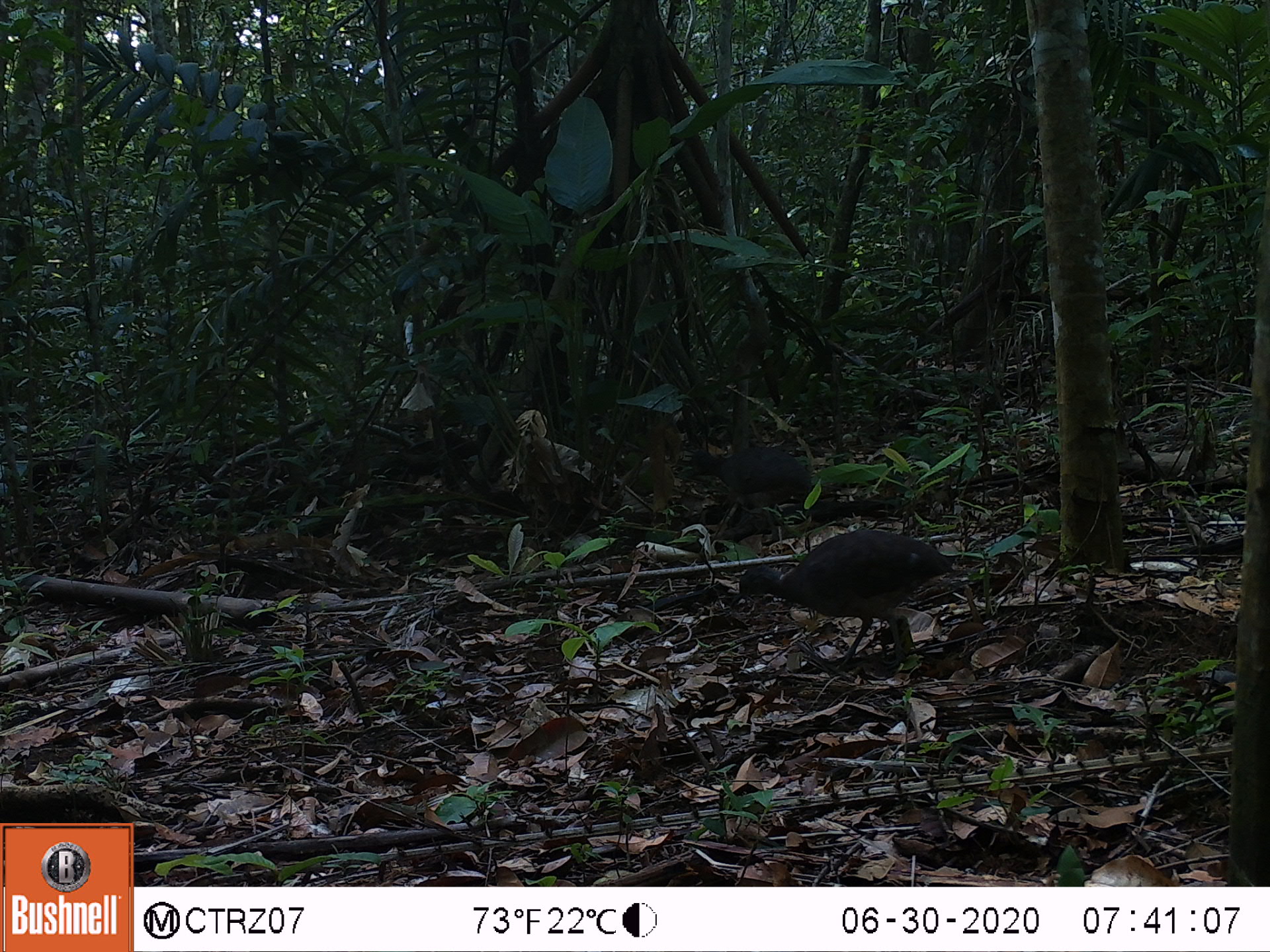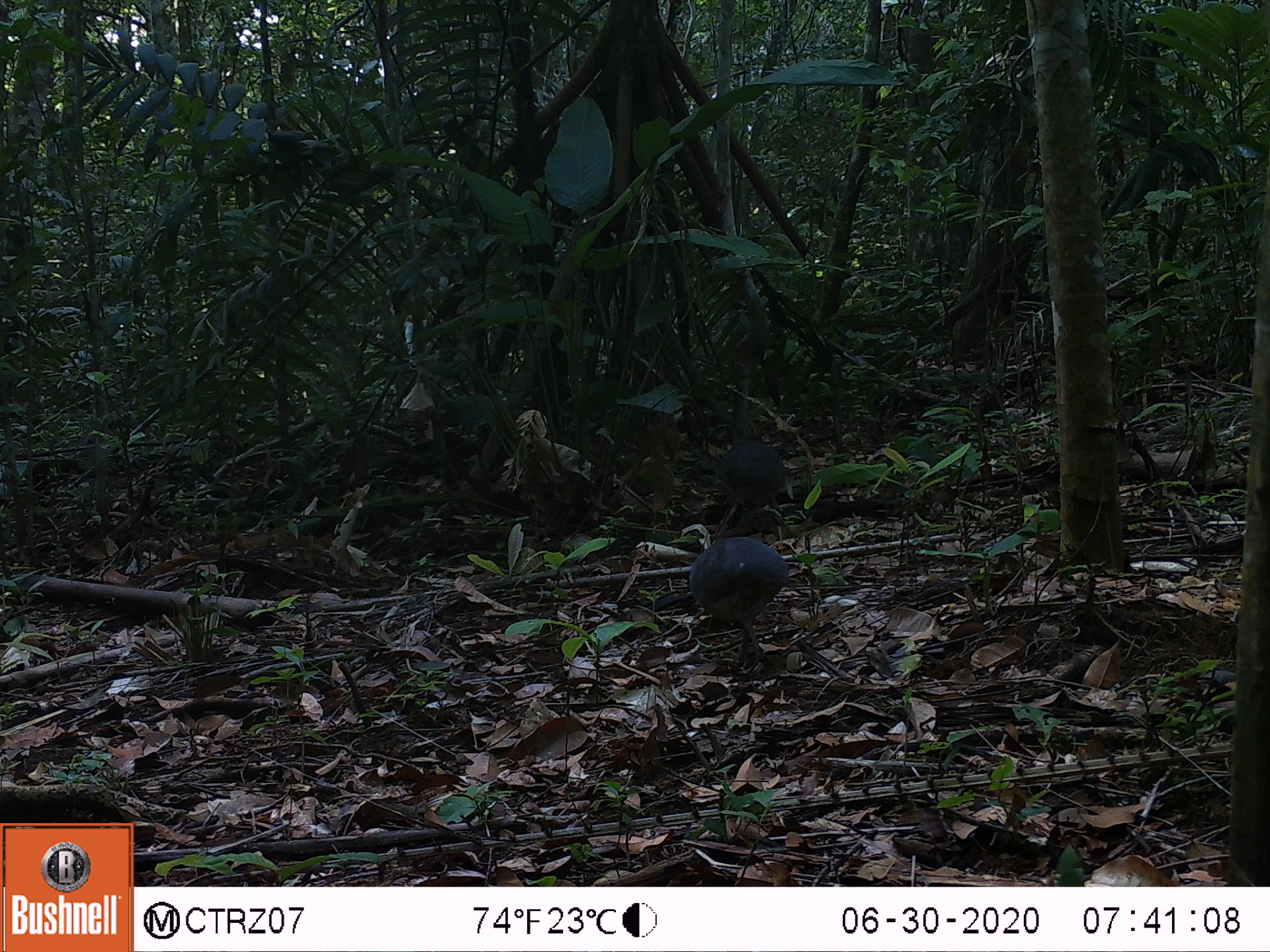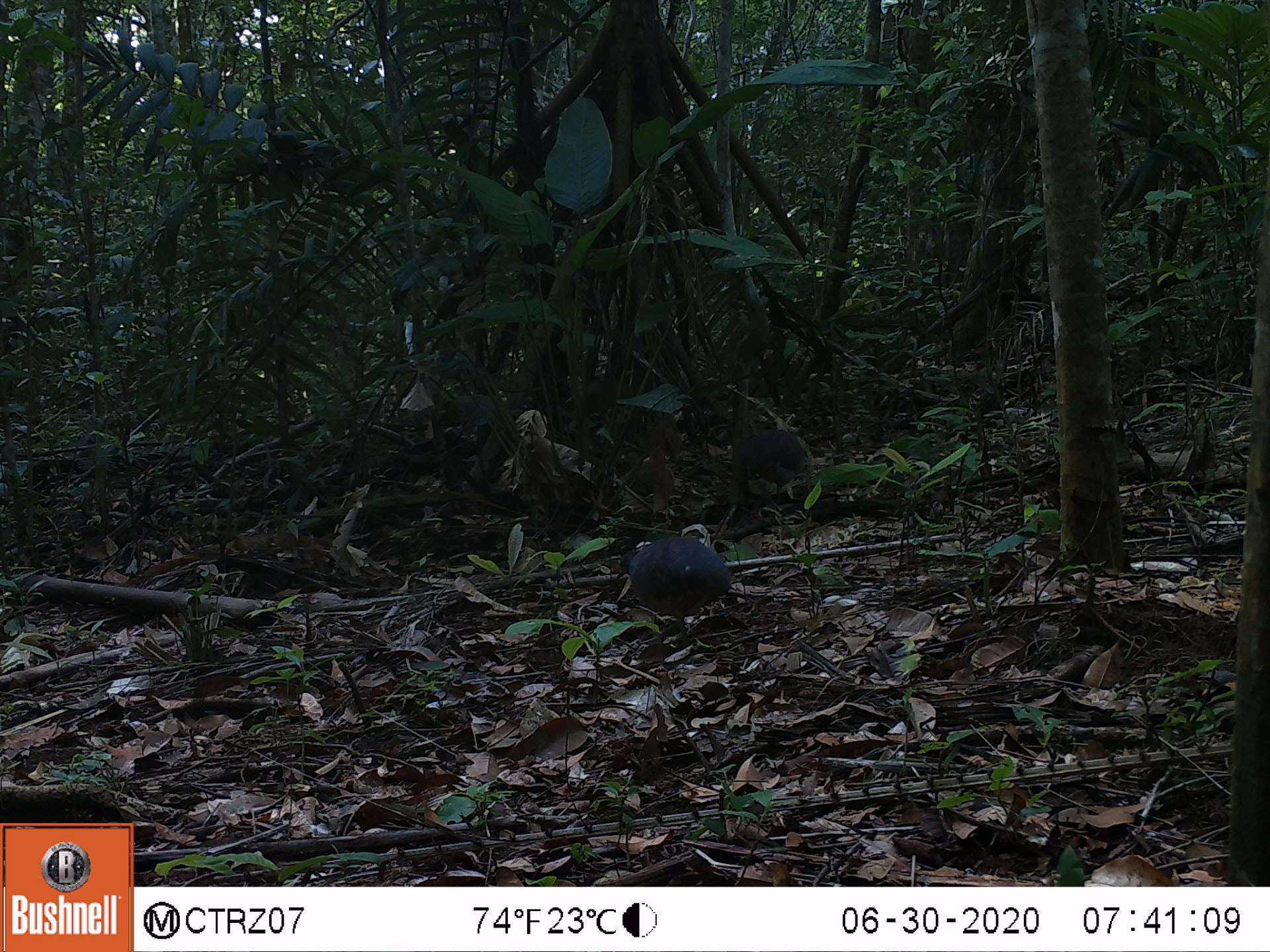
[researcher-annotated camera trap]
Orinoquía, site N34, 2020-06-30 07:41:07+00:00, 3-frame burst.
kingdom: Animalia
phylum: Chordata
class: Aves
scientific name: Aves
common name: bird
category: unknown bird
Unknown bird (bird) (Aves).